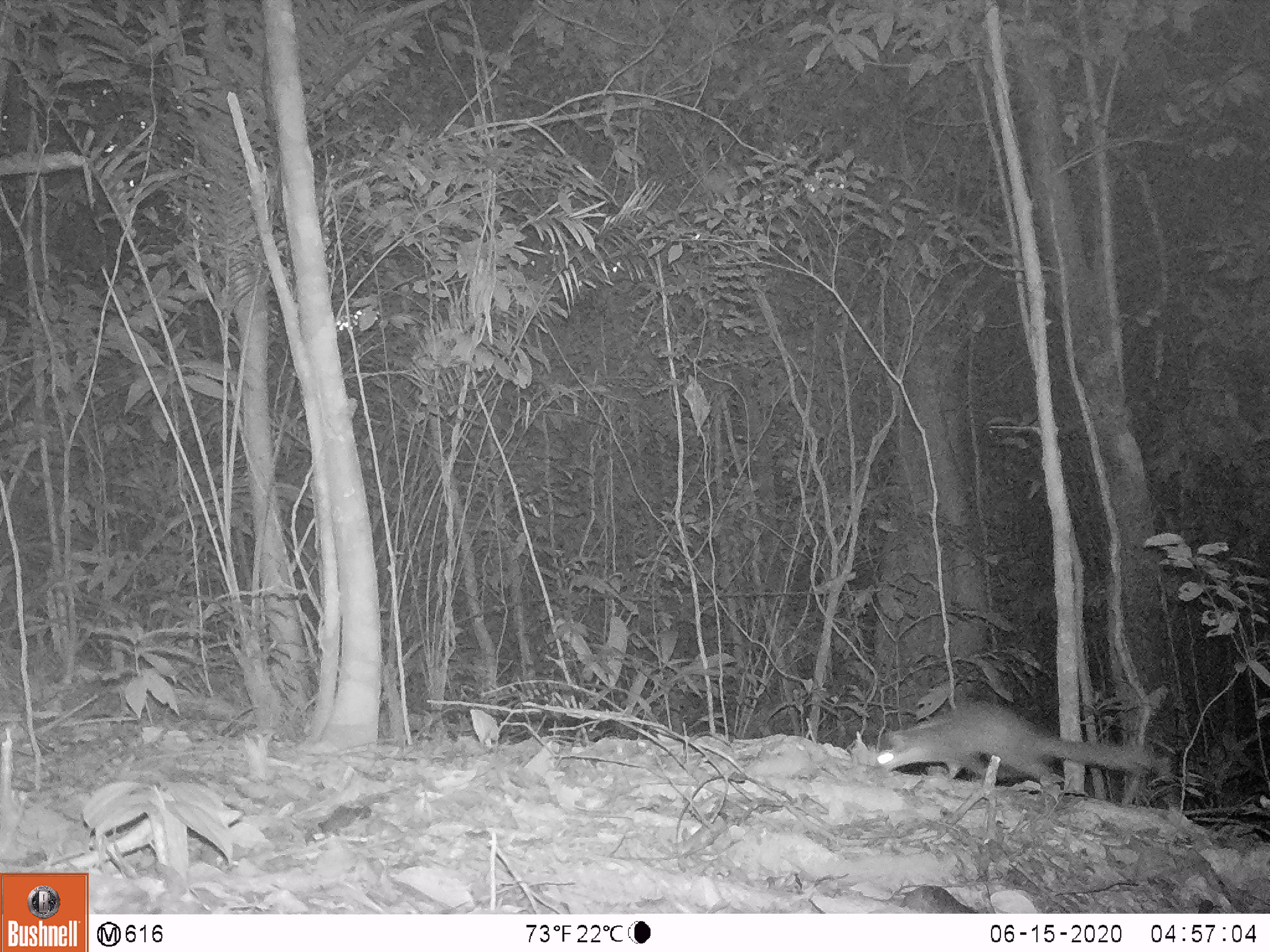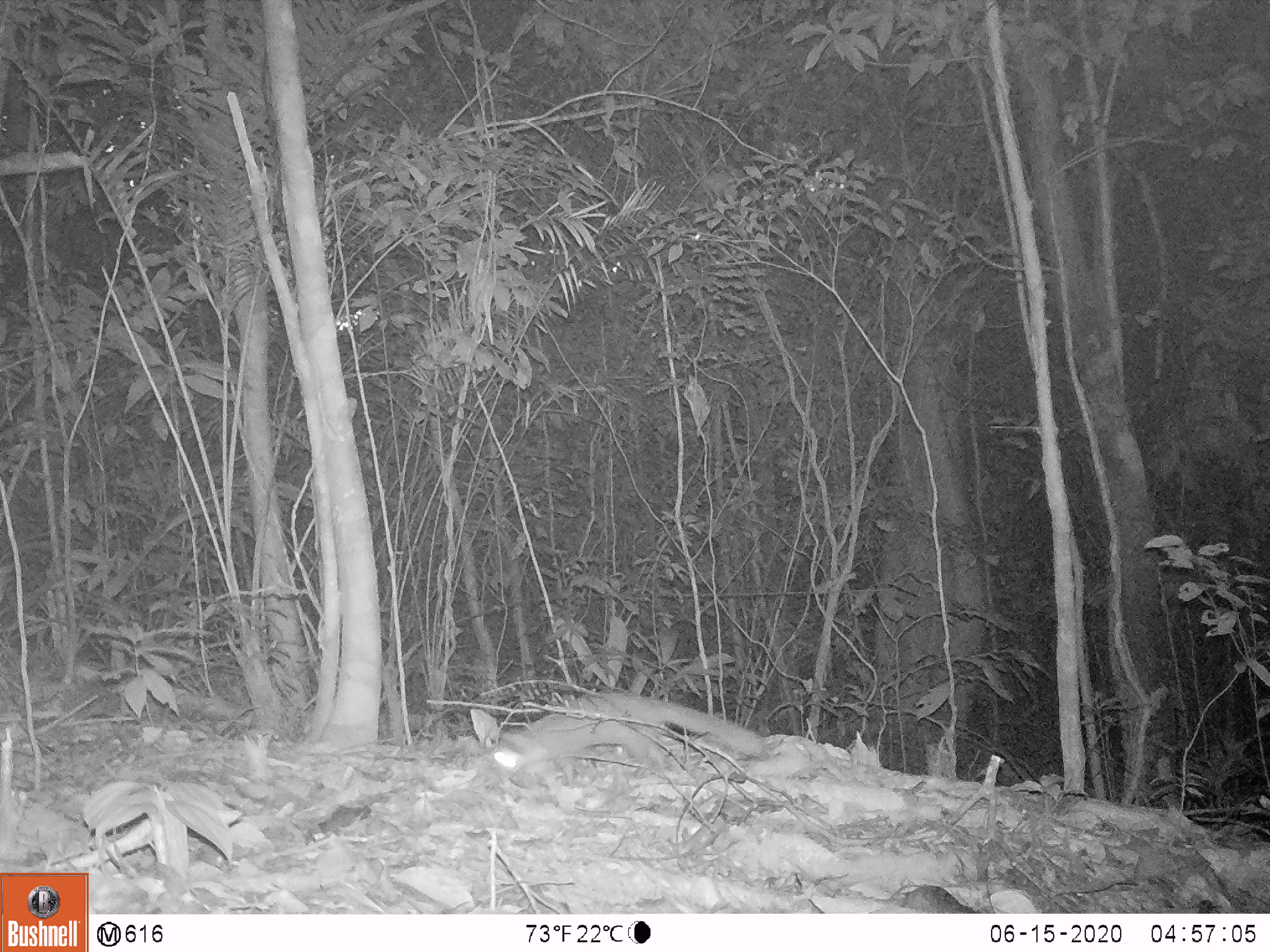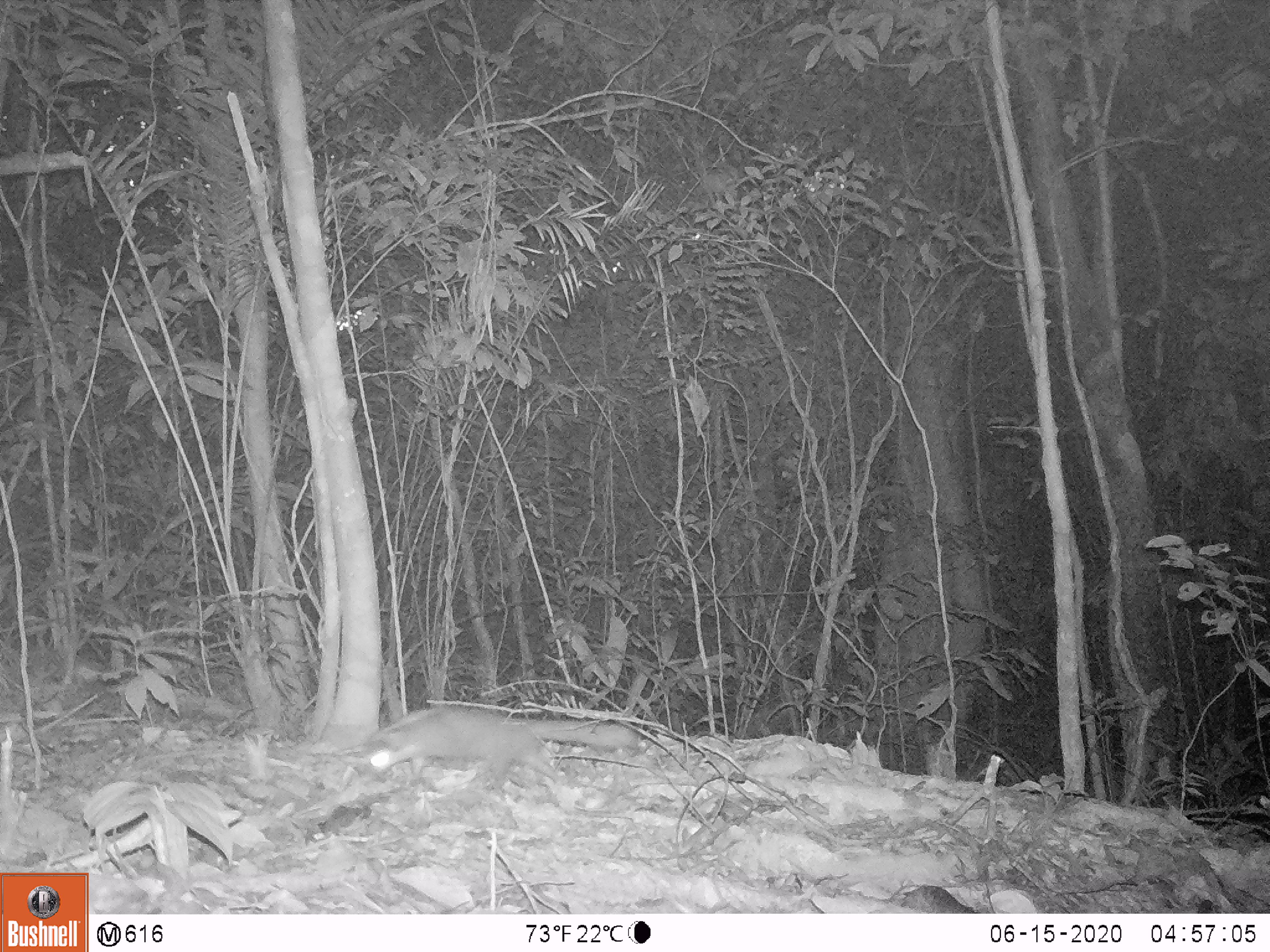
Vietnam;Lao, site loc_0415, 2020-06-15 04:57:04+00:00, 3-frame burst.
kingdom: Animalia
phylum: Chordata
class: Mammalia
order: Carnivora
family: Mustelidae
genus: Melogale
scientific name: Melogale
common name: ferret badger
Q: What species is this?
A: Ferret badger (Melogale).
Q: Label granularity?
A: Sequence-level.